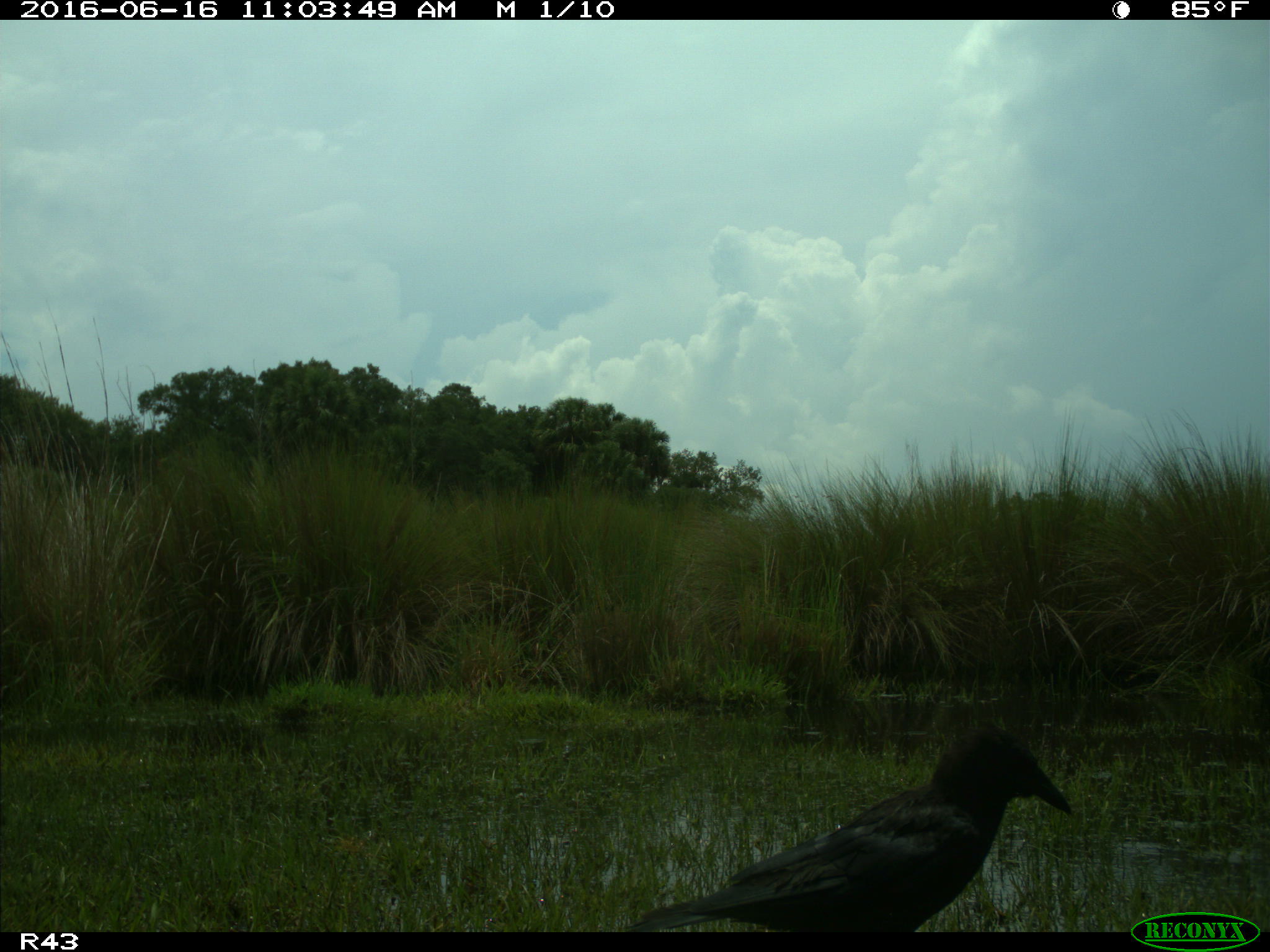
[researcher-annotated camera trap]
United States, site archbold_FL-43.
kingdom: Animalia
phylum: Chordata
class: Aves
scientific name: Aves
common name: birds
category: unidentified bird